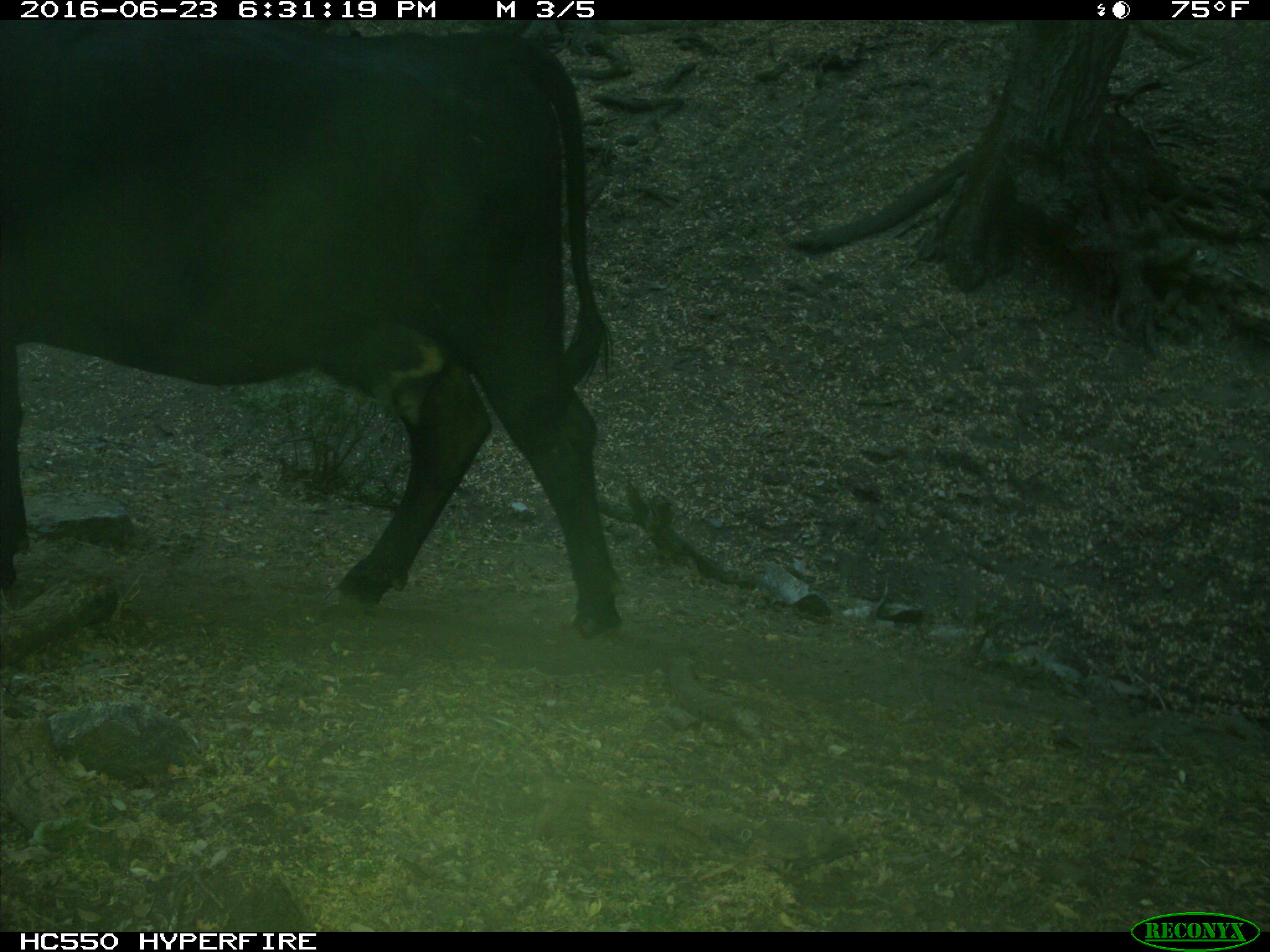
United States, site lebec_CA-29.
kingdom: Animalia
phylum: Chordata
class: Mammalia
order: Artiodactyla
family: Bovidae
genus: Bos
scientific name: Bos taurus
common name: domestic cow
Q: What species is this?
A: Bos taurus (domestic cow).